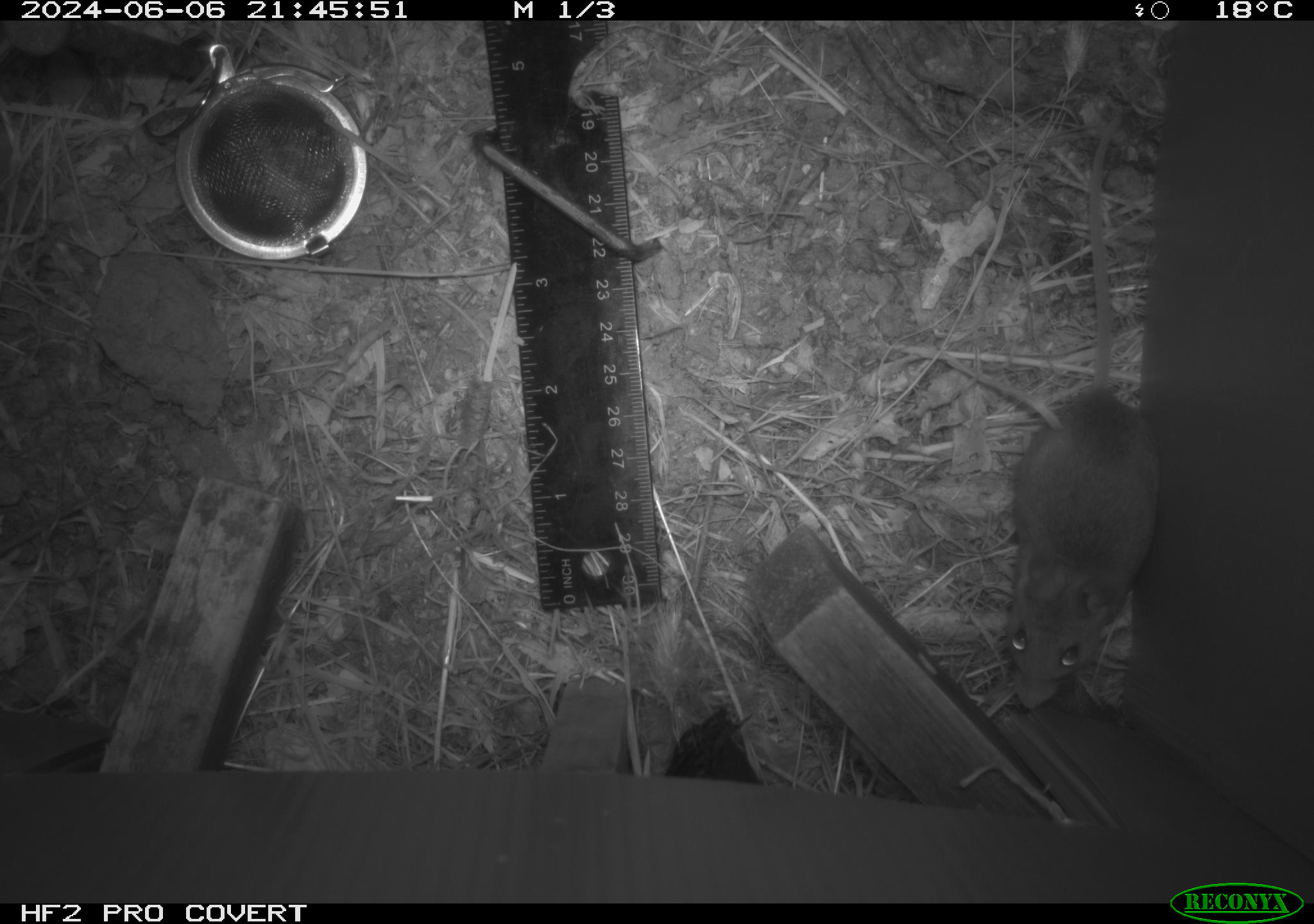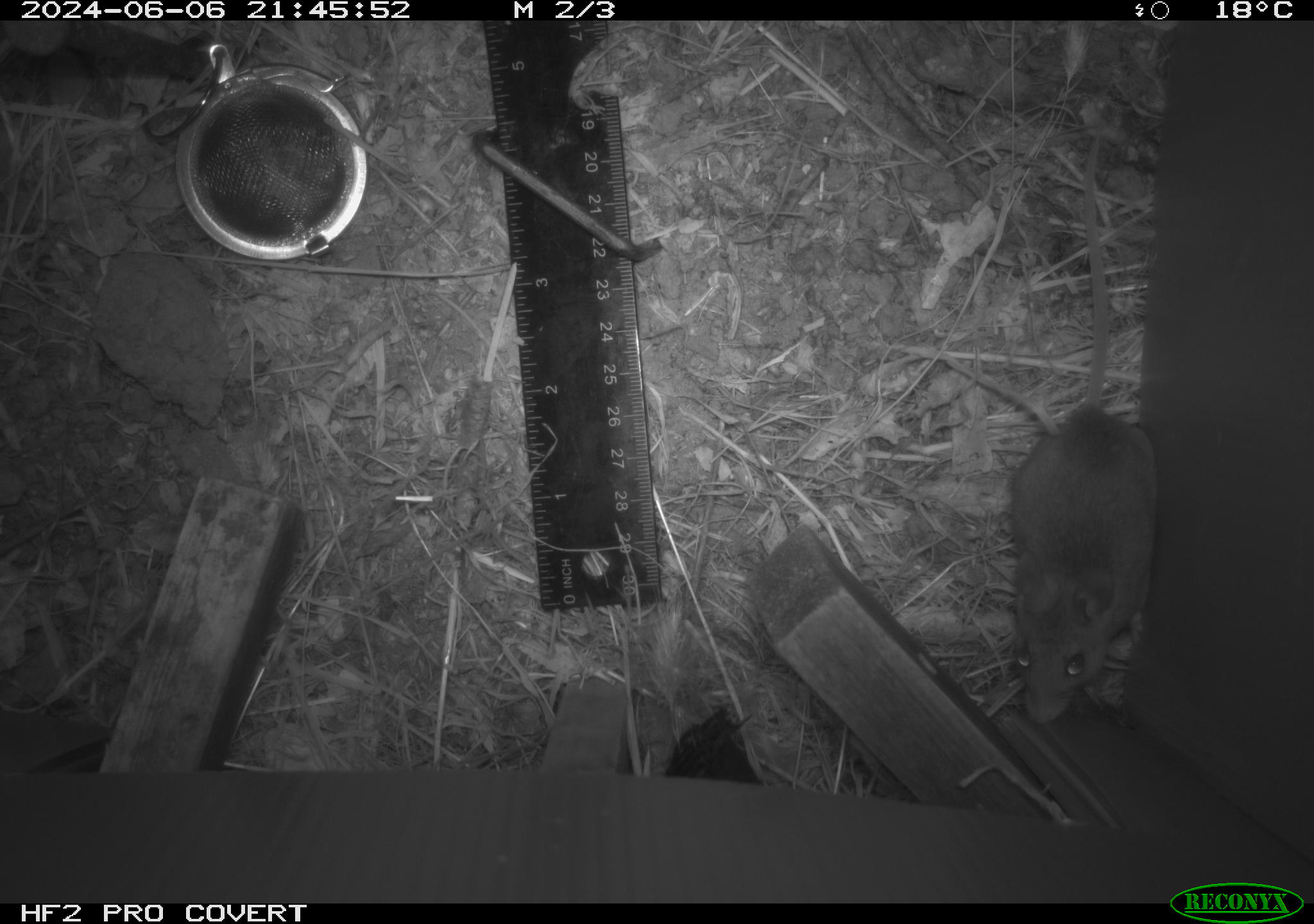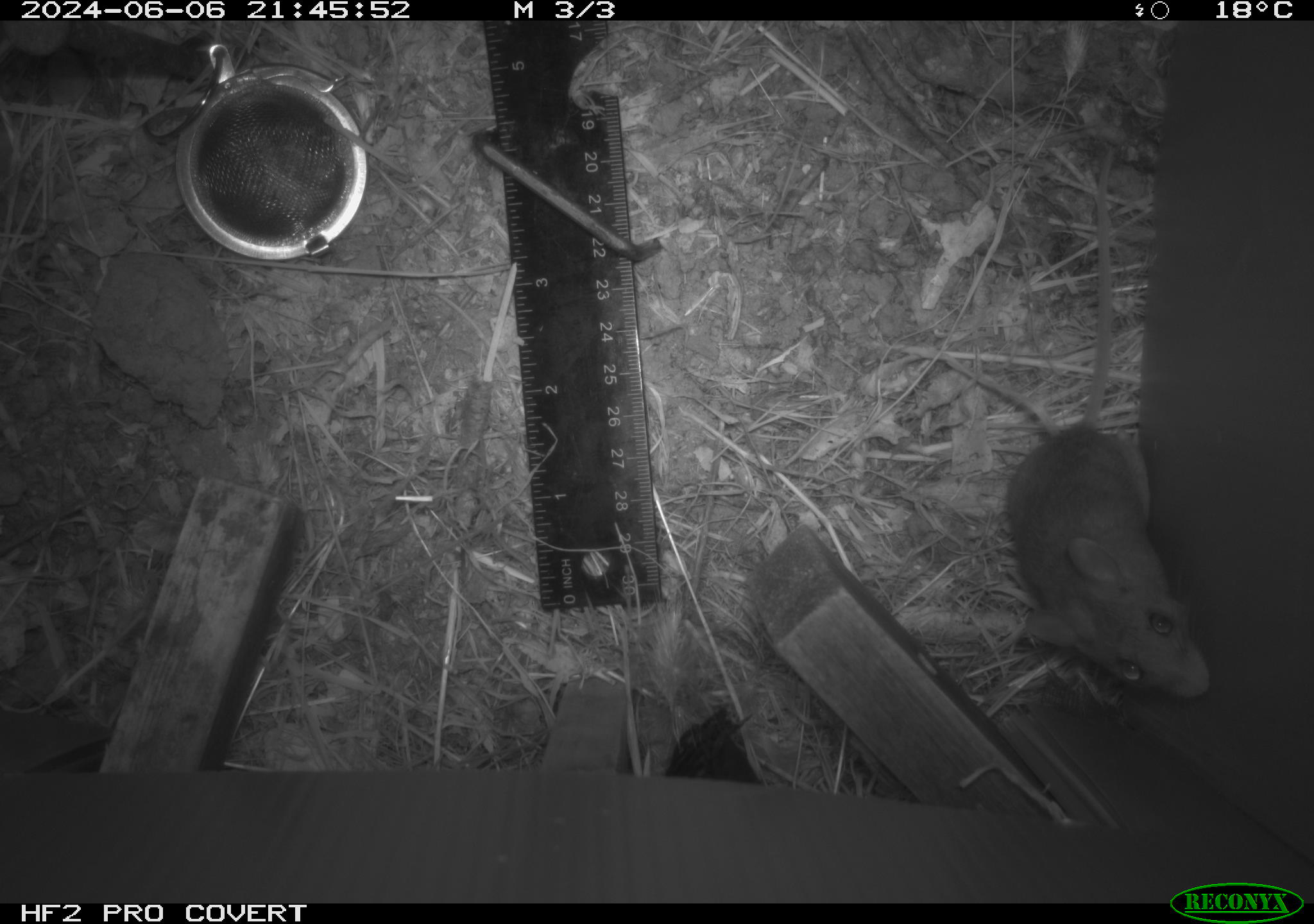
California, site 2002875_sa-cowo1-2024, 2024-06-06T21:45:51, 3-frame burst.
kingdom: Animalia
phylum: Chordata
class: Mammalia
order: Rodentia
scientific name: Rodentia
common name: mouse species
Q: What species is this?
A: Mouse species (Rodentia).